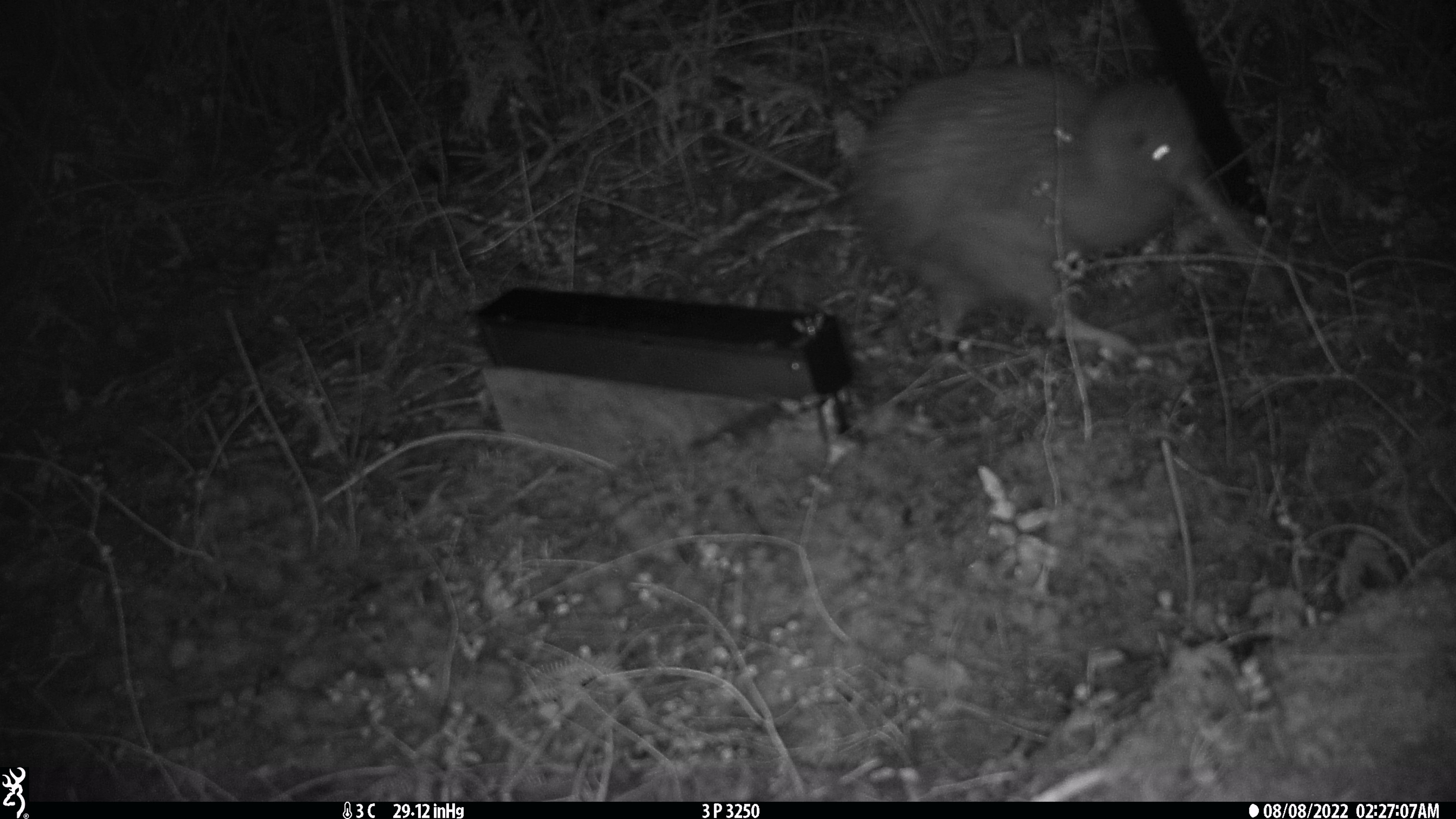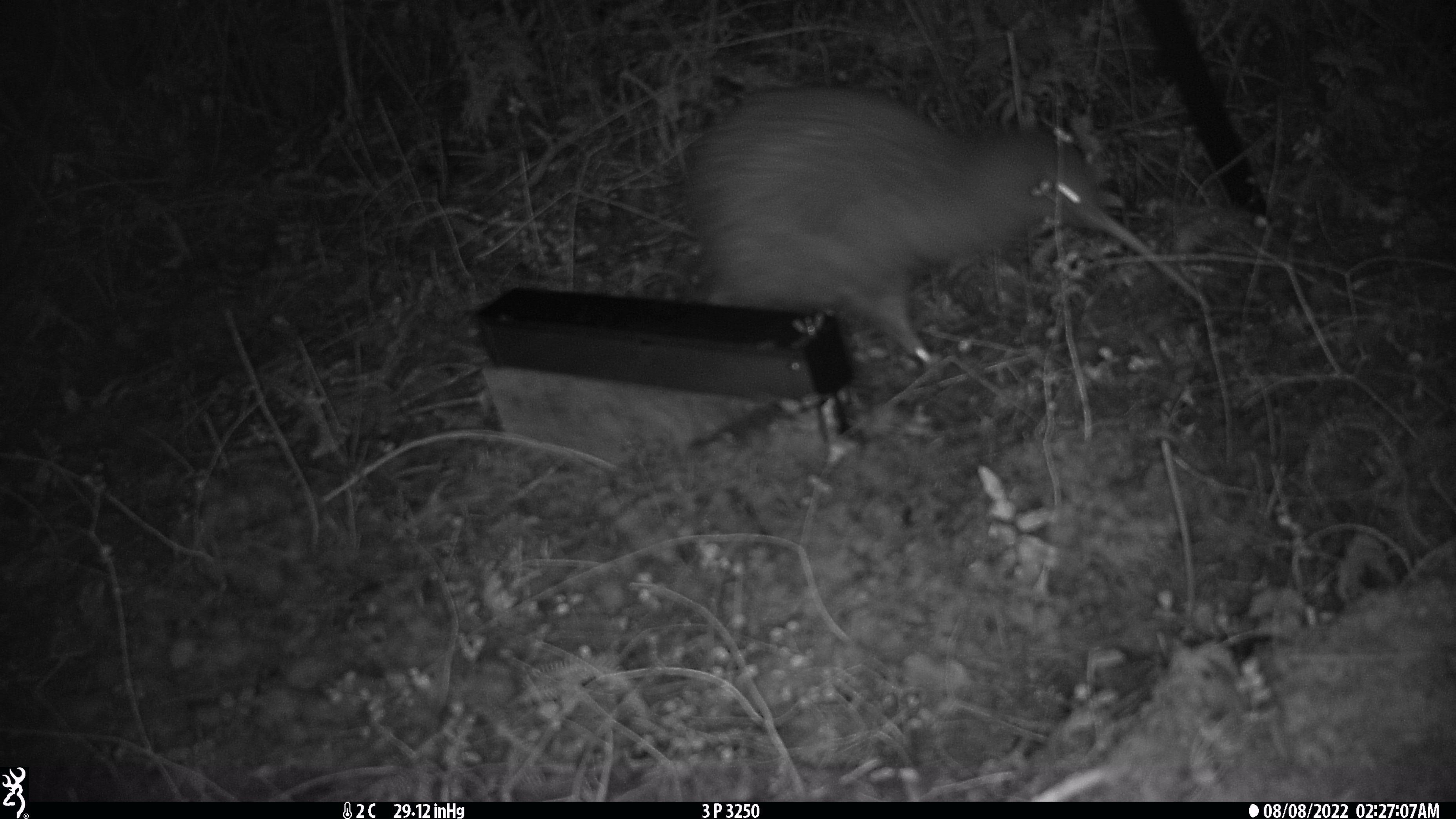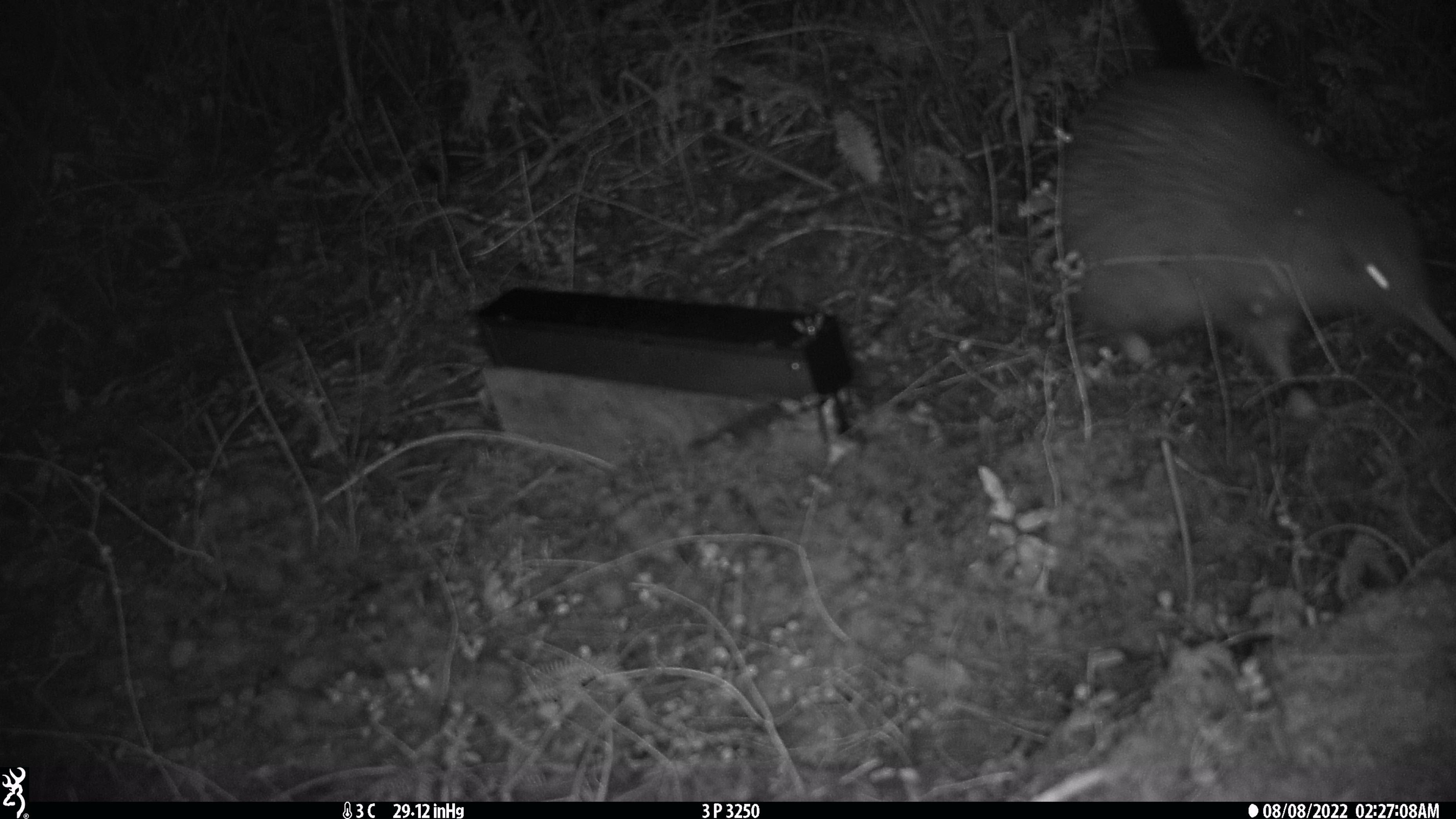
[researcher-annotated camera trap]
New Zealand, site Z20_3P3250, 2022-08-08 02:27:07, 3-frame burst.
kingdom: Animalia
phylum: Chordata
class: Aves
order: Apterygiformes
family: Apterygidae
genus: Apteryx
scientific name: Apteryx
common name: kiwi